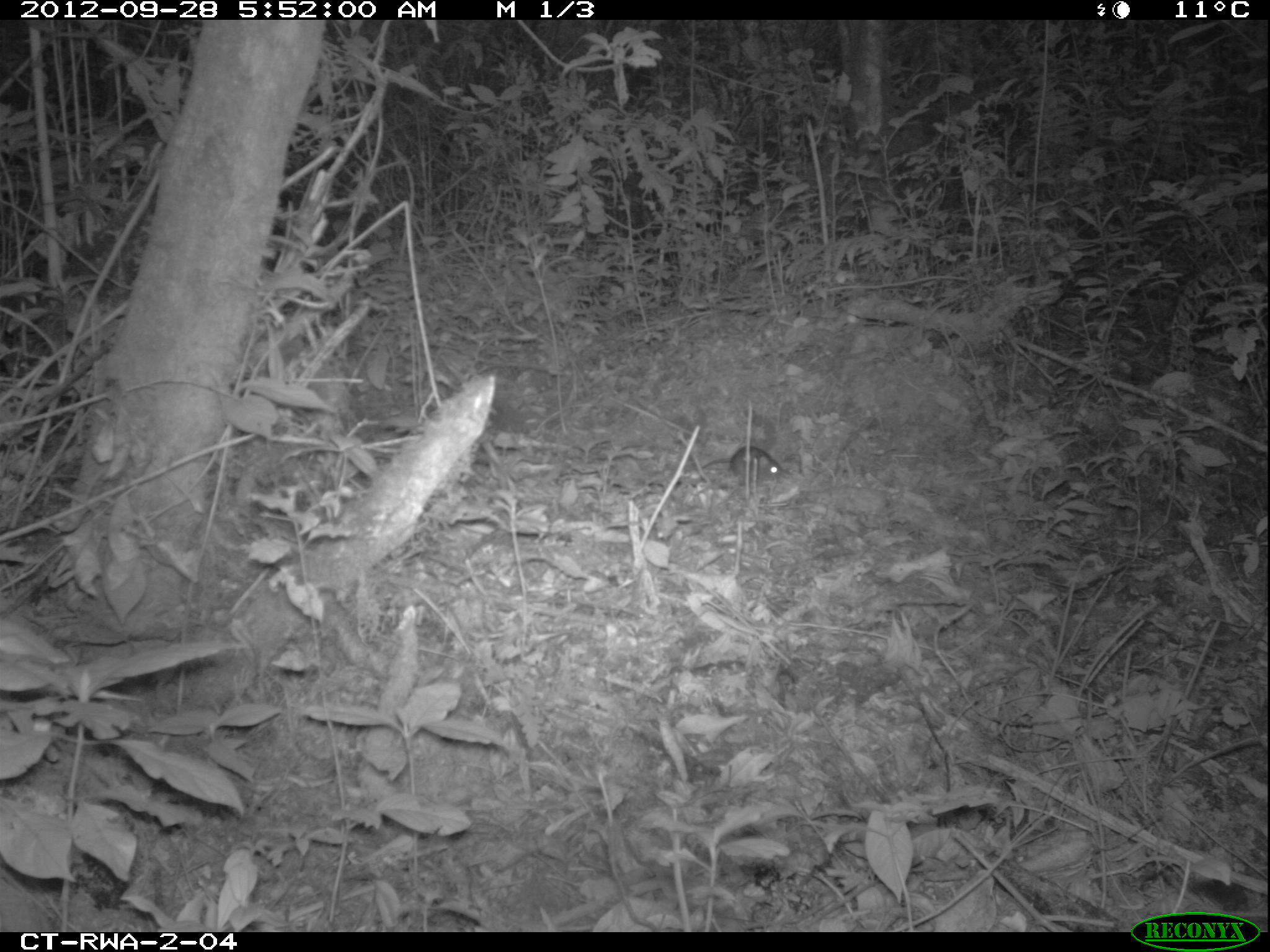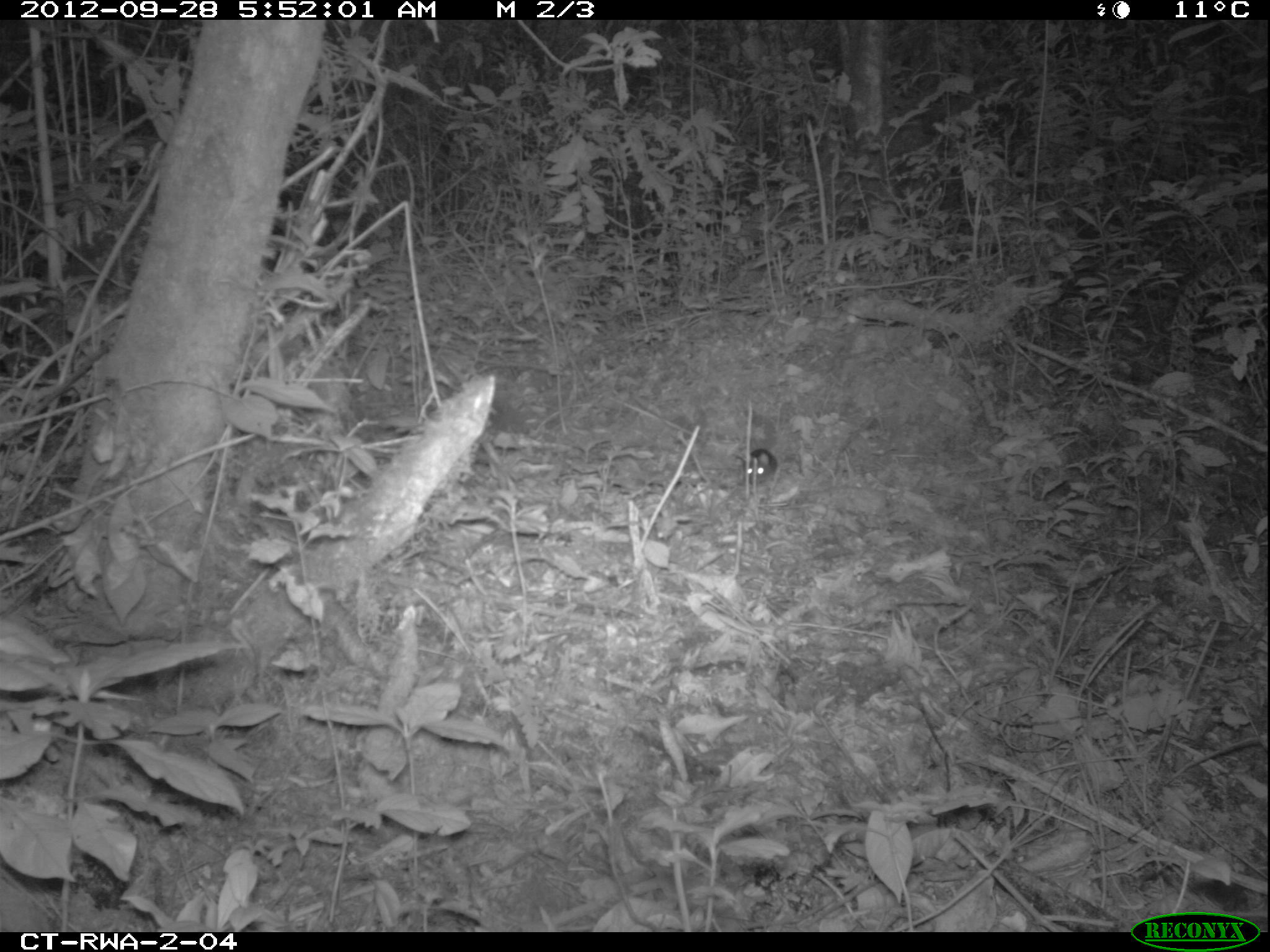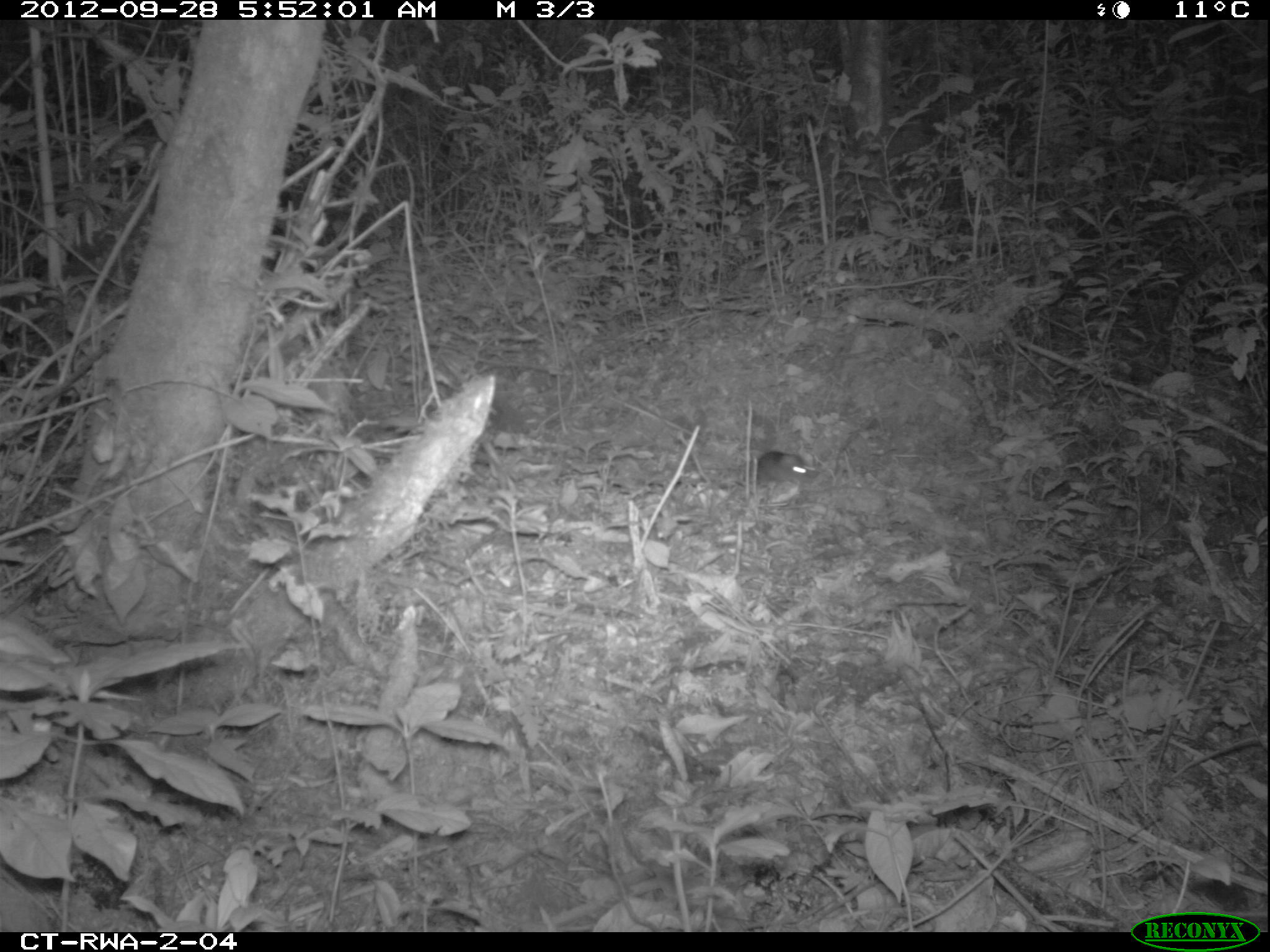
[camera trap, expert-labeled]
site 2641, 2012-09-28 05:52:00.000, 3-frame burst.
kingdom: Animalia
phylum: Chordata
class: Mammalia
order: Rodentia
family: Muridae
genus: Mus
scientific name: Mus minutoides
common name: tiny pygmy mouse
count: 1